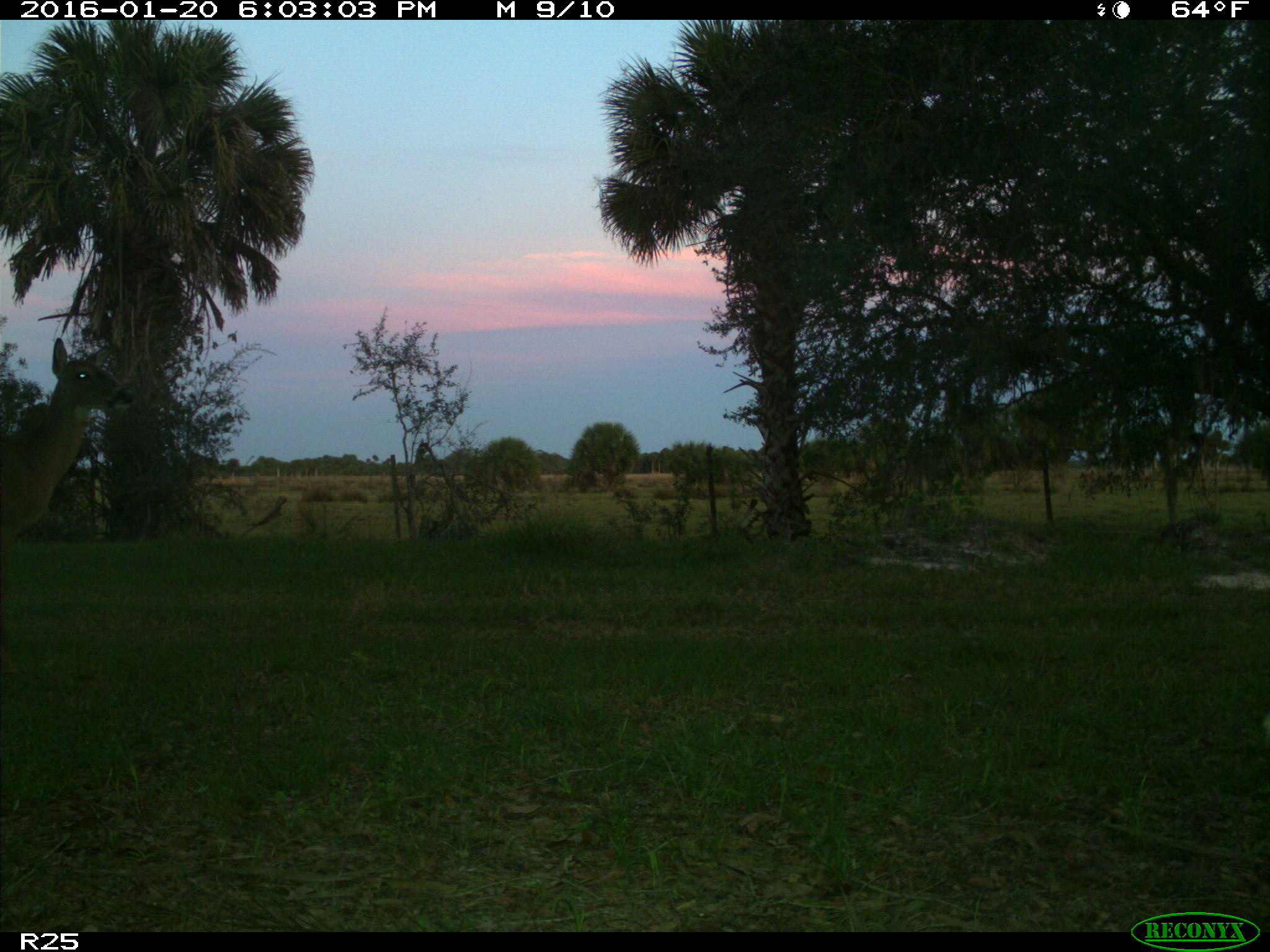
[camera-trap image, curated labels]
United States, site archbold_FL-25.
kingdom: Animalia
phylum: Chordata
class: Mammalia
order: Artiodactyla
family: Cervidae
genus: Odocoileus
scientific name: Odocoileus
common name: deer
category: unidentified deer